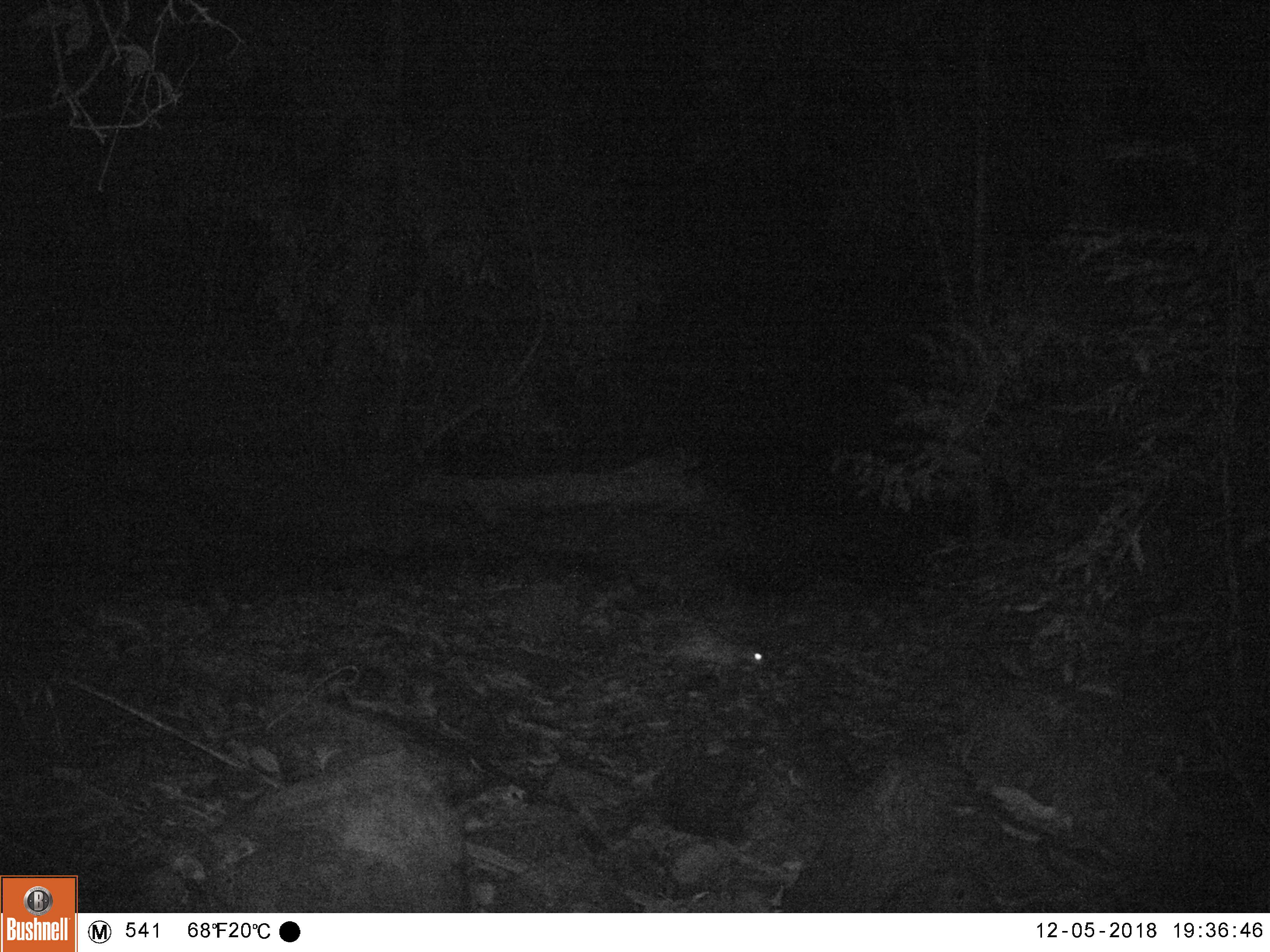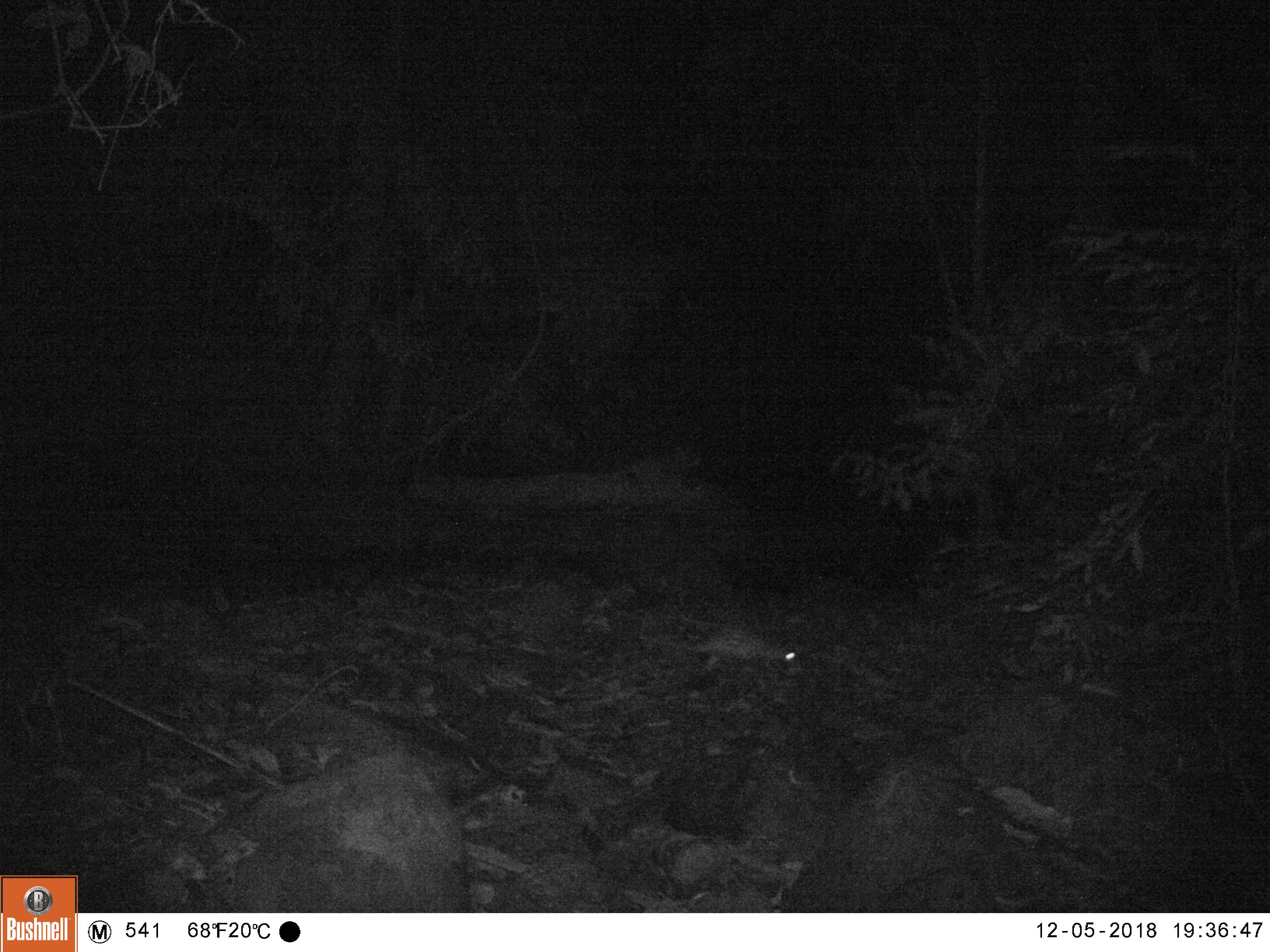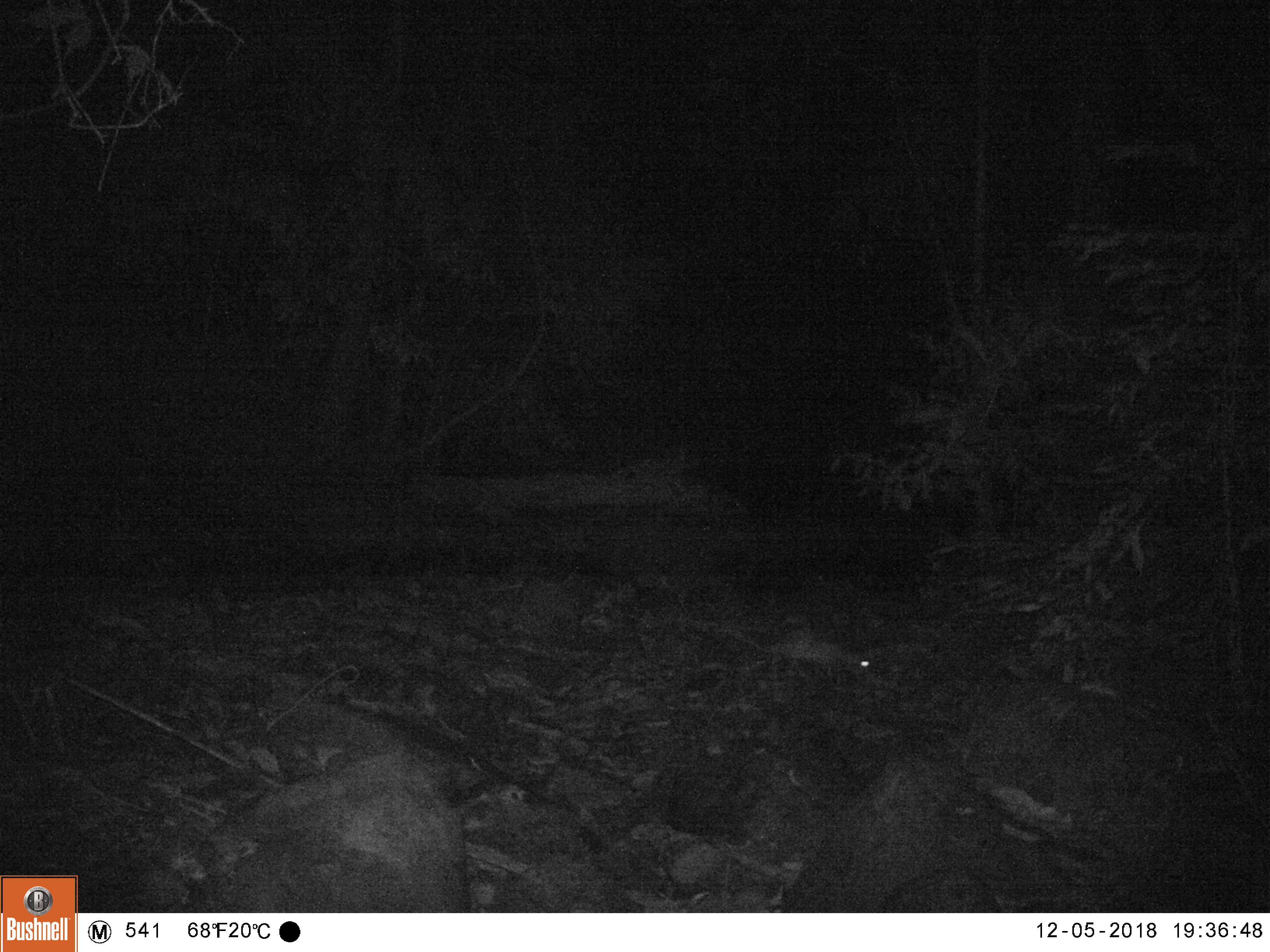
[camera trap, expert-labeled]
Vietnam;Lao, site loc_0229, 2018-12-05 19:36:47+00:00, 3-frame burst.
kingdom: Animalia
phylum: Chordata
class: Mammalia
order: Rodentia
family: Hystricidae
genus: Atherurus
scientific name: Atherurus macrourus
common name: asiatic brush-tailed porcupine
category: asiatic brush tailed porcupine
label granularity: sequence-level